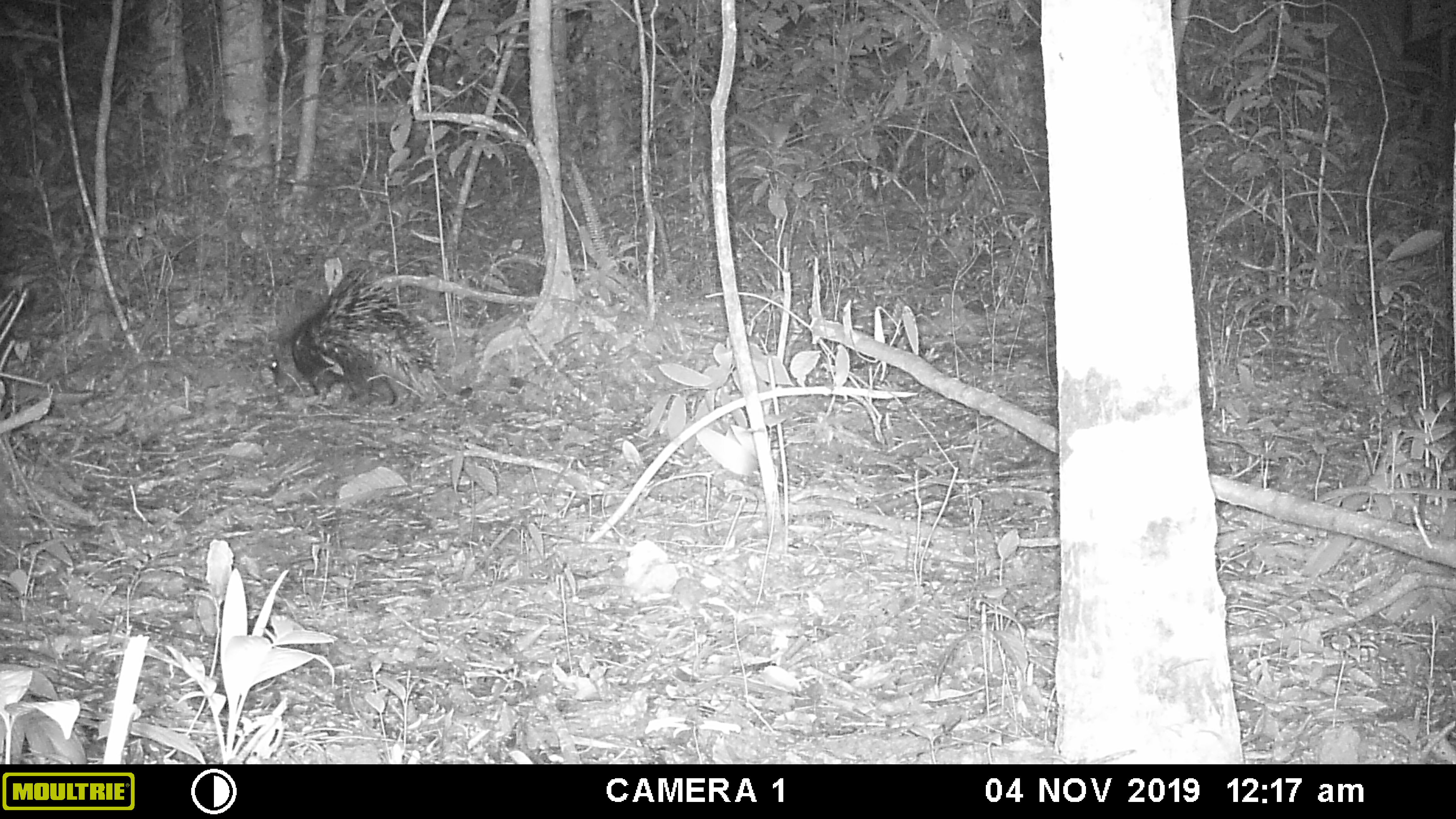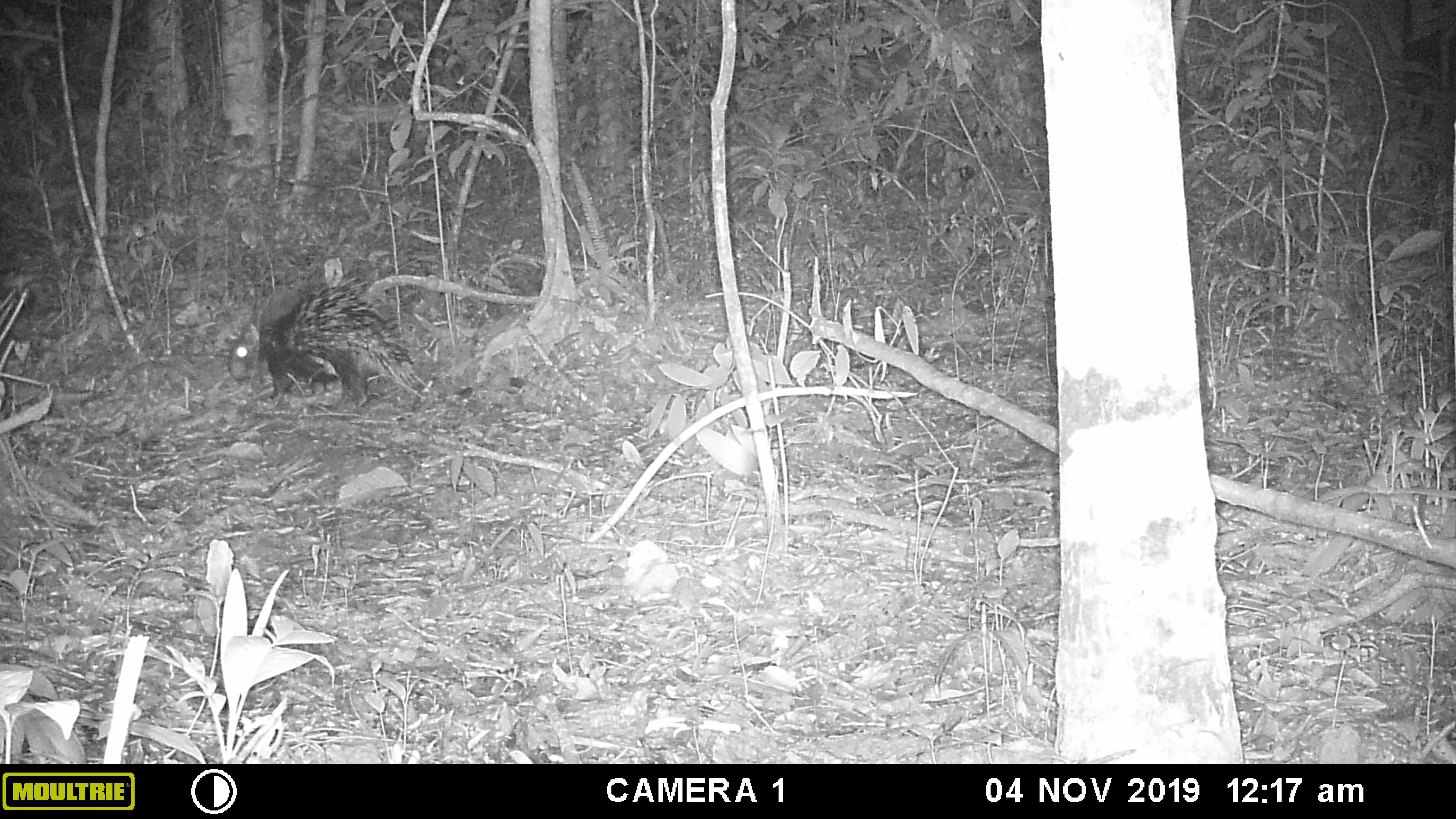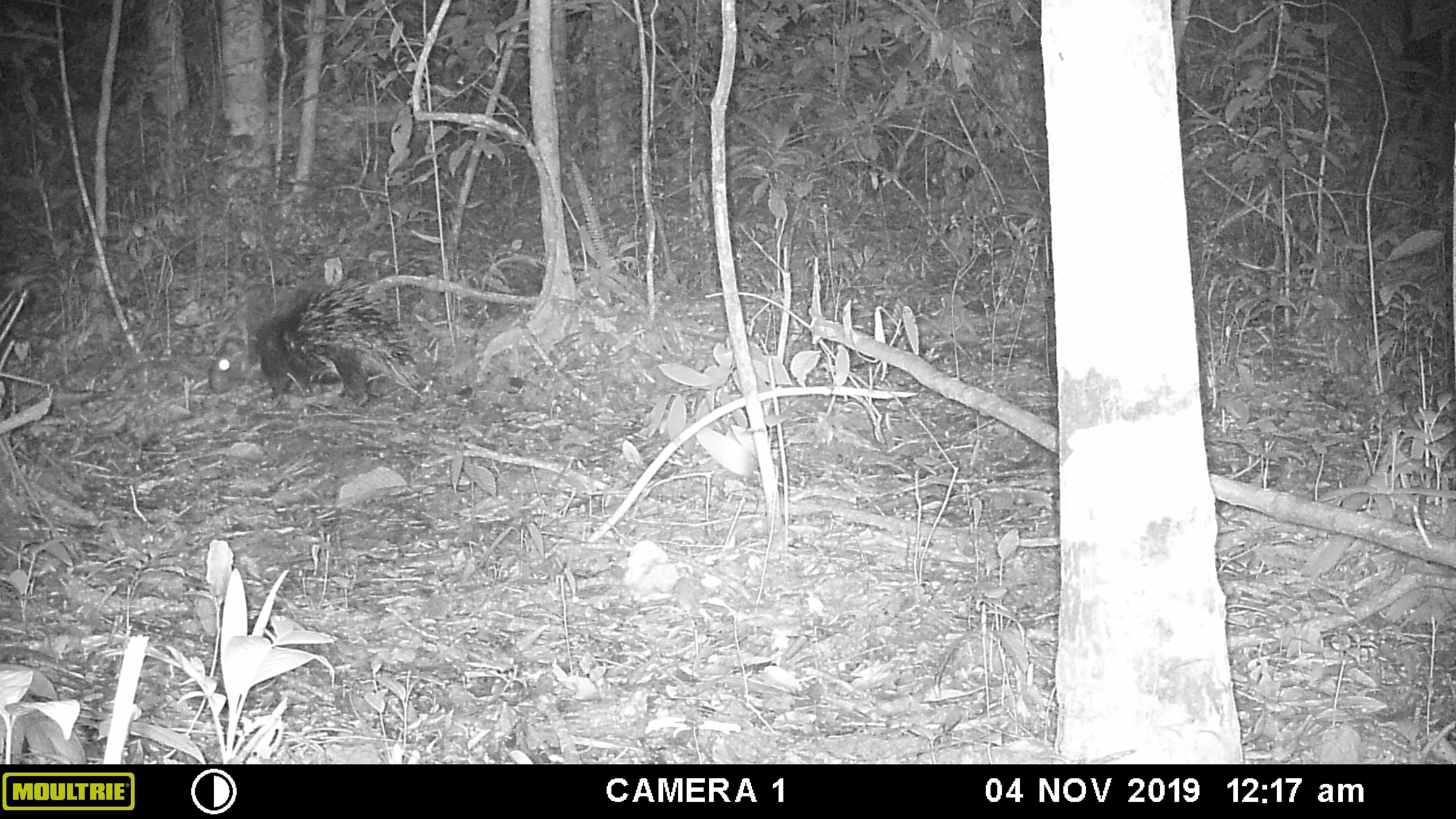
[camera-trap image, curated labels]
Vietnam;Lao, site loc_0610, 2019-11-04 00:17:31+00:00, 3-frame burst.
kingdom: Animalia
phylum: Chordata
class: Mammalia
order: Rodentia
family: Hystricidae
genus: Hystrix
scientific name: Hystrix brachyura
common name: malayan porcupine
Malayan porcupine (Hystrix brachyura). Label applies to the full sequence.